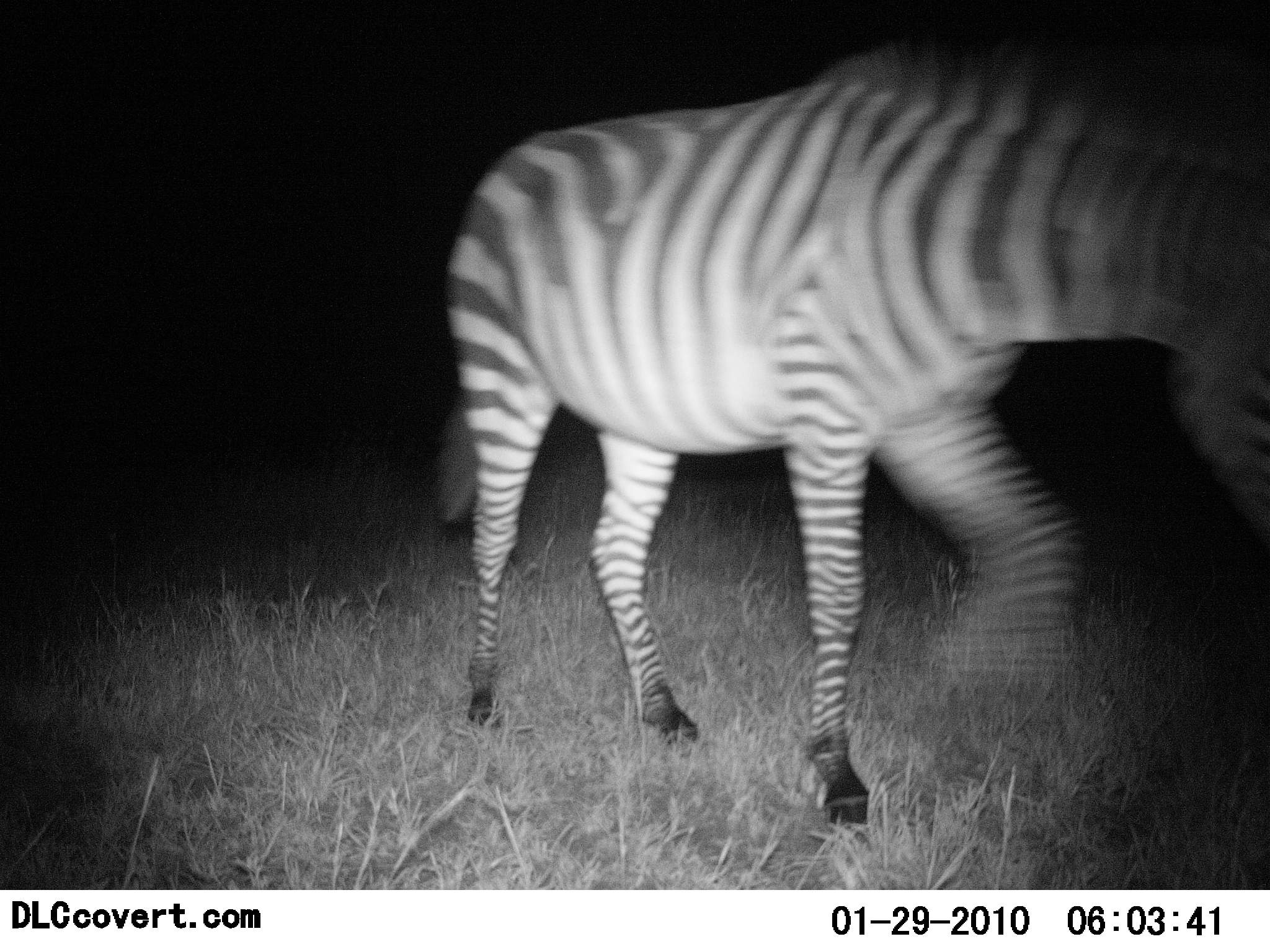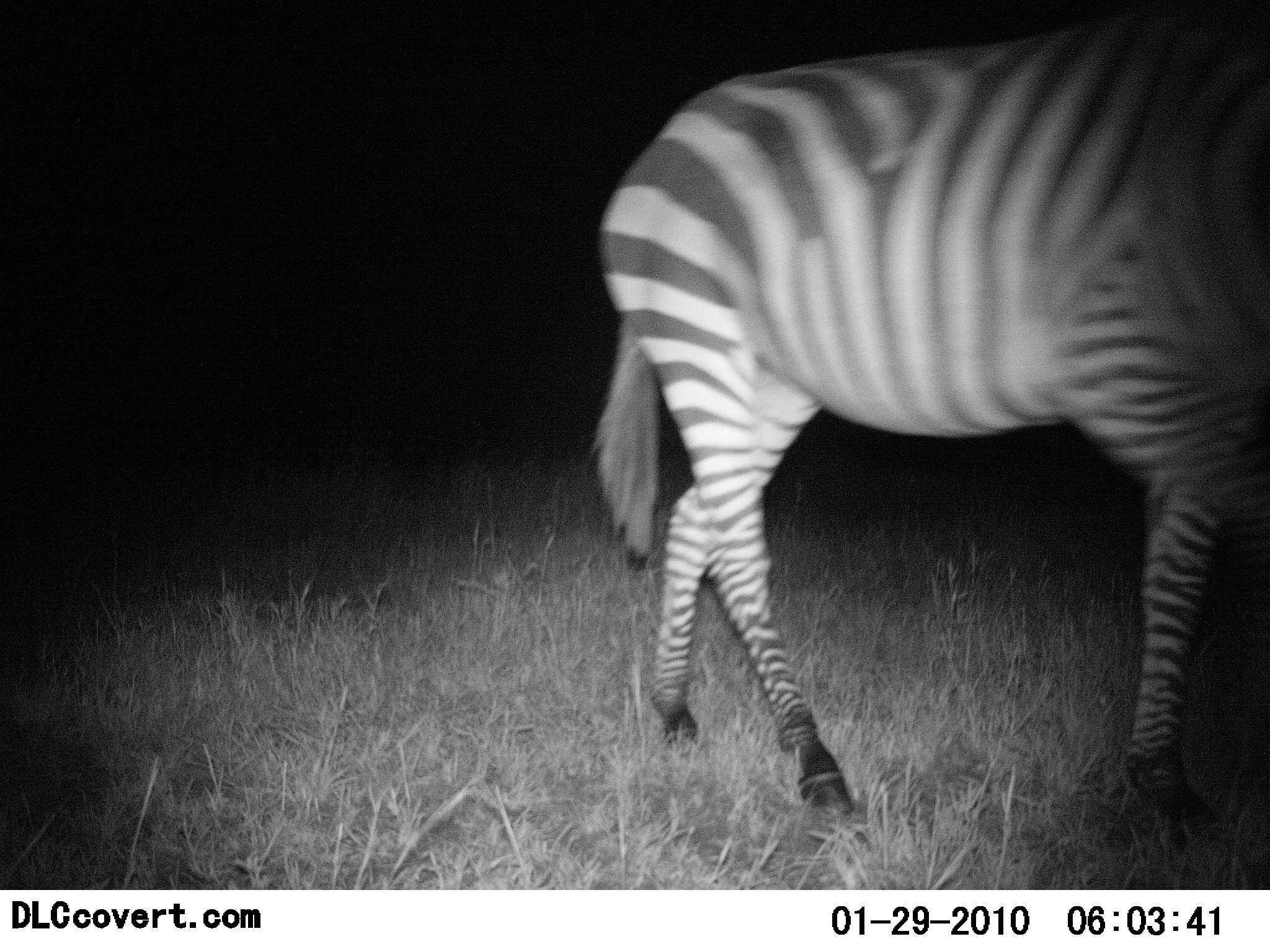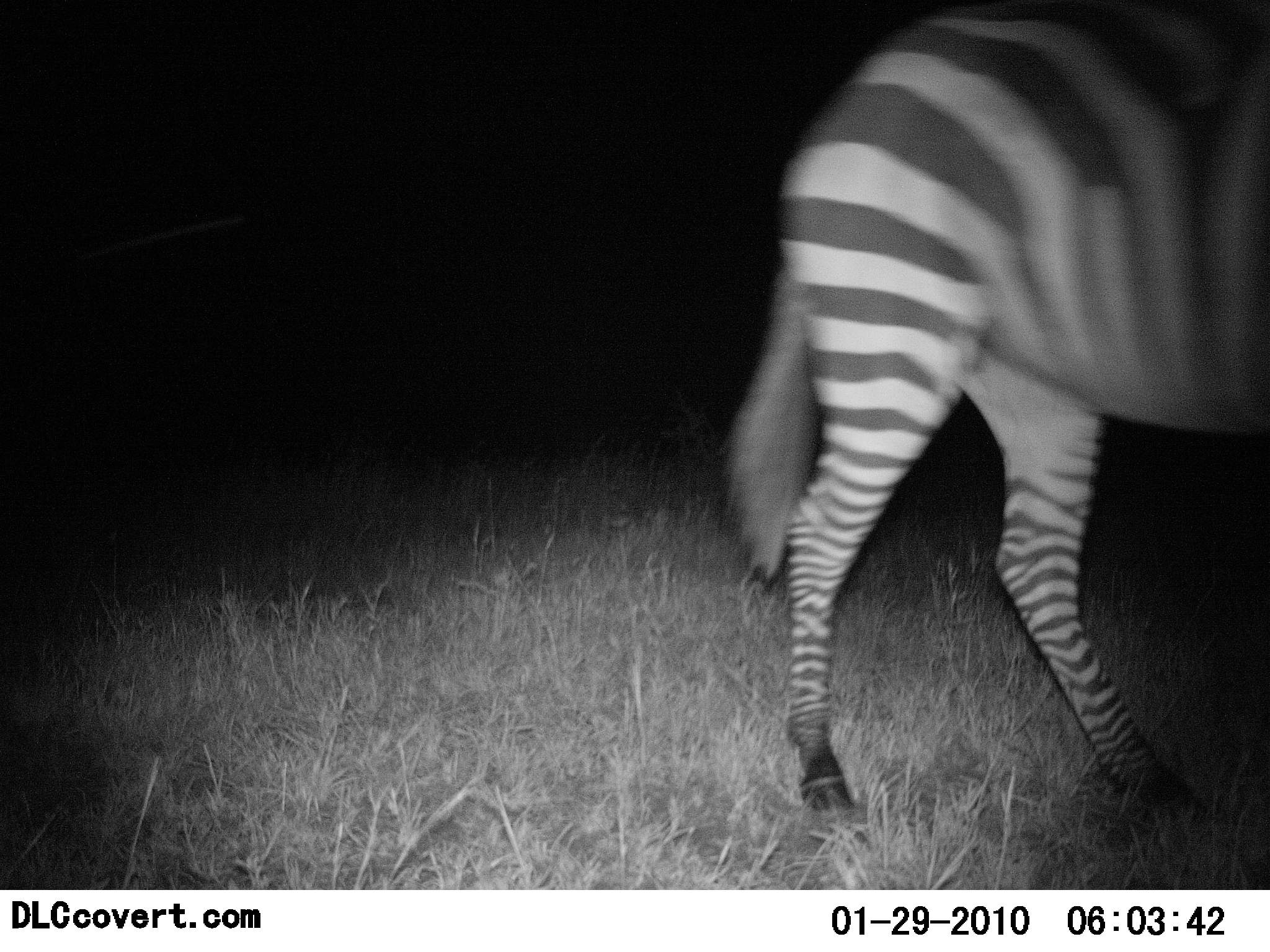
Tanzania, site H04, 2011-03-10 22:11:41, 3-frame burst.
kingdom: Animalia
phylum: Chordata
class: Mammalia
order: Perissodactyla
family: Equidae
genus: Equus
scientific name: Equus quagga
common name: plains zebra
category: zebra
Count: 1.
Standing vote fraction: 0%.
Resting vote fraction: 0%.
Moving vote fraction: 92%.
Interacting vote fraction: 0%.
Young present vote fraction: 0%.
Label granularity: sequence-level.